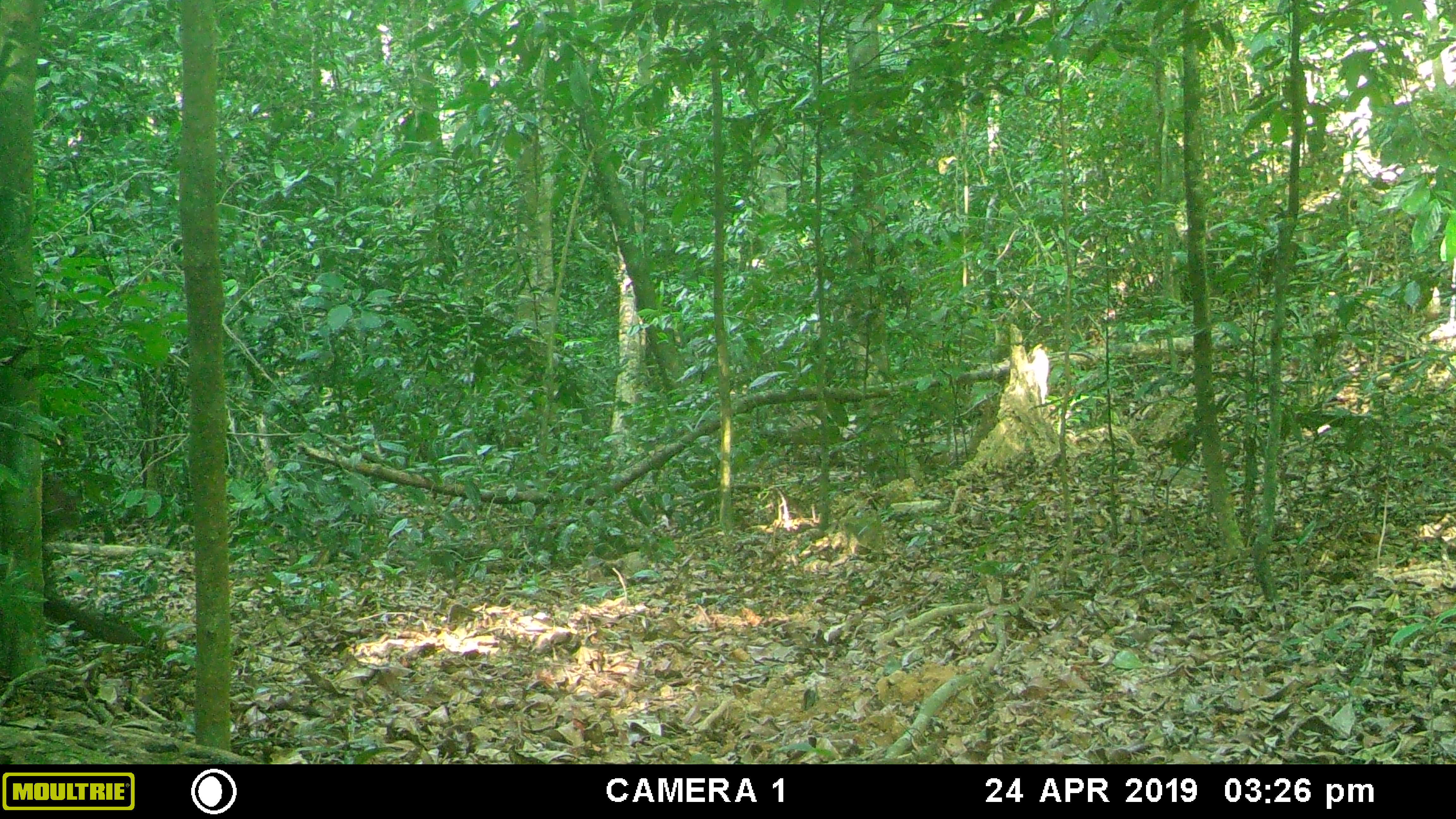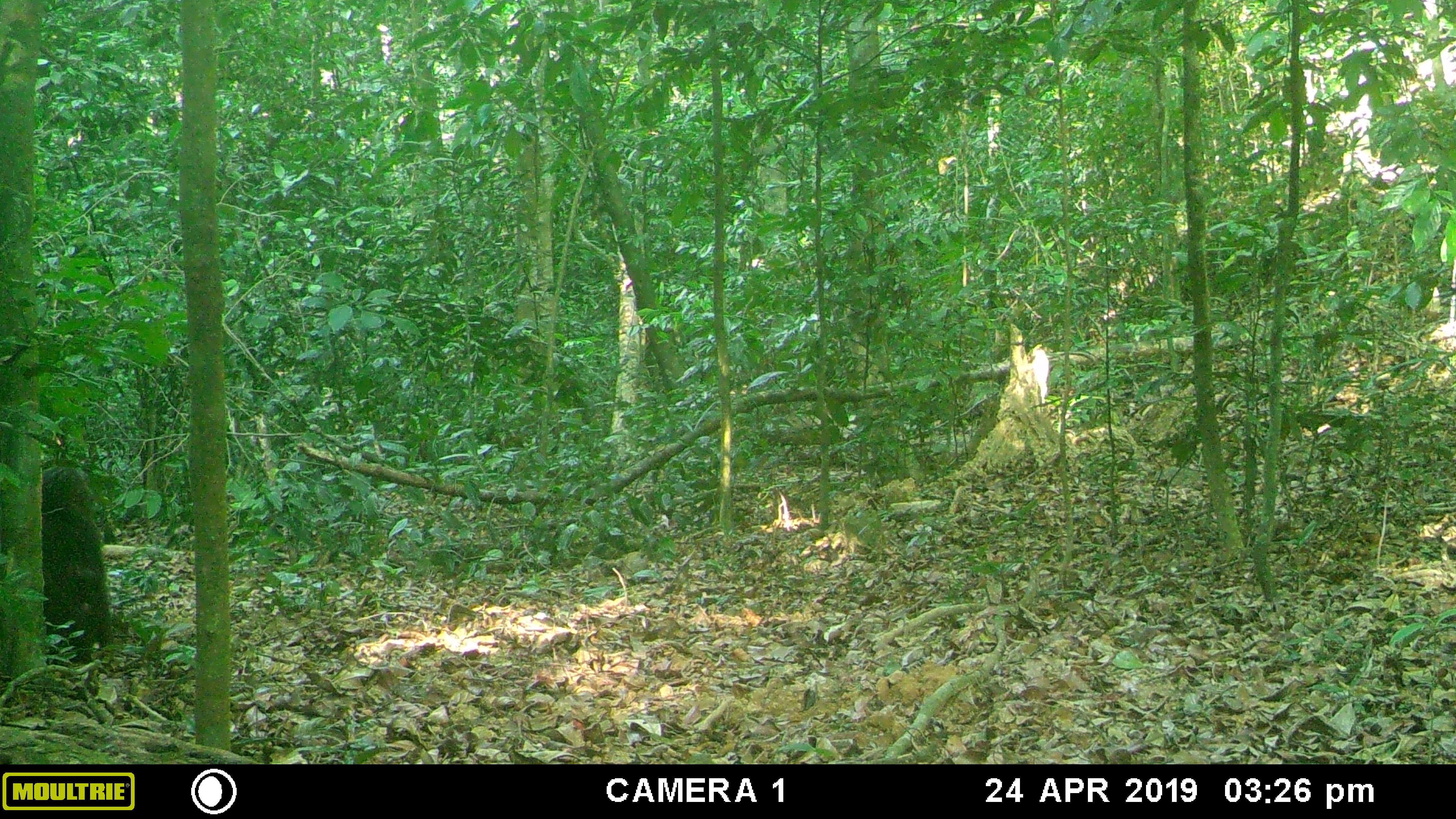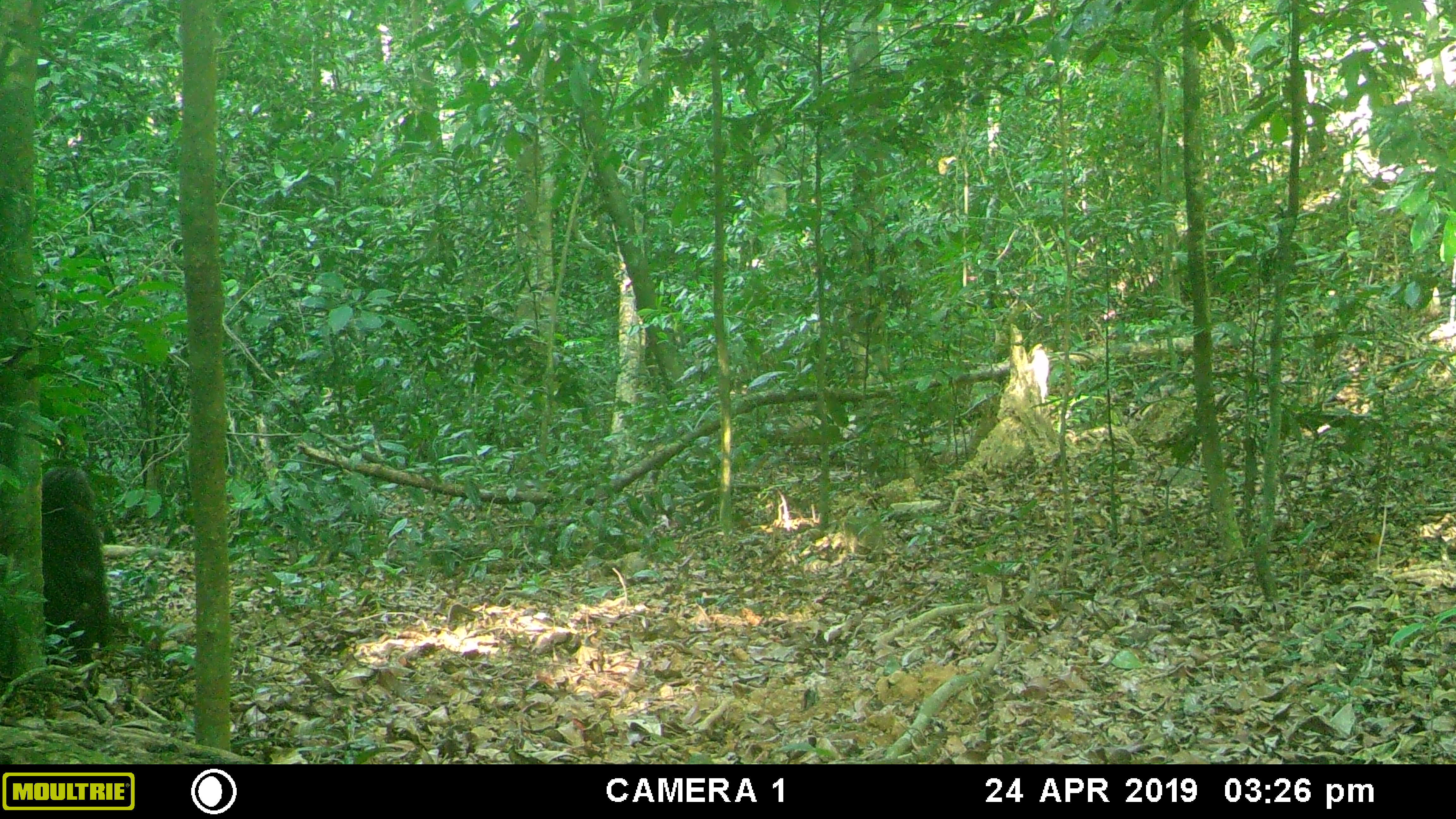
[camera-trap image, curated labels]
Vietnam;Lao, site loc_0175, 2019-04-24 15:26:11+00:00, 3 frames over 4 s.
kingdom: Animalia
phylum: Chordata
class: Mammalia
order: Primates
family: Cercopithecidae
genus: Macaca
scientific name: Macaca arctoides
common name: stump-tailed macaque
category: stump tailed macaque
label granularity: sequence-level